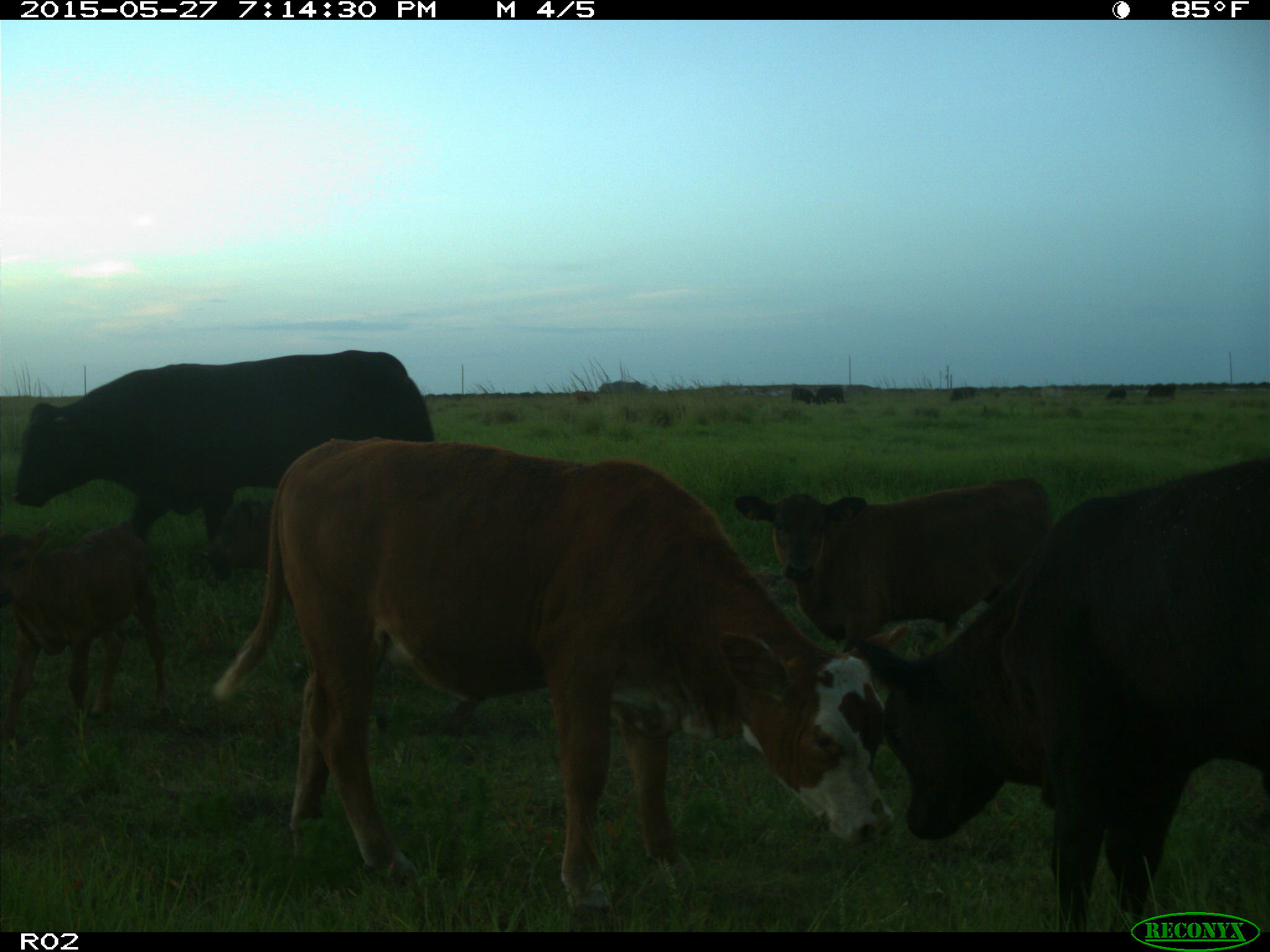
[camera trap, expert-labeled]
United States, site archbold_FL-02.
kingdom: Animalia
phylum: Chordata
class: Mammalia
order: Artiodactyla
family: Bovidae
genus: Bos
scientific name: Bos taurus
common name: domestic cow